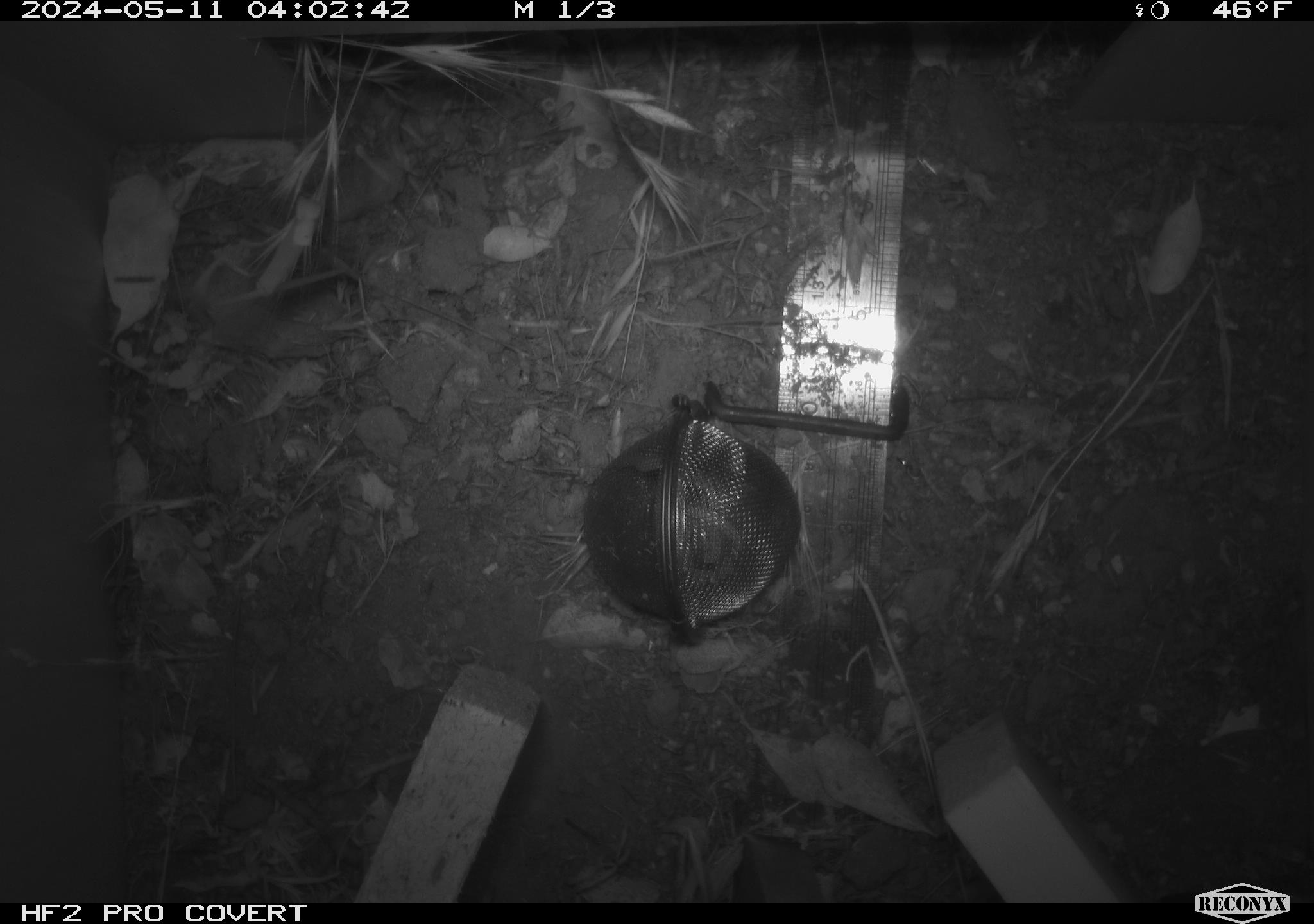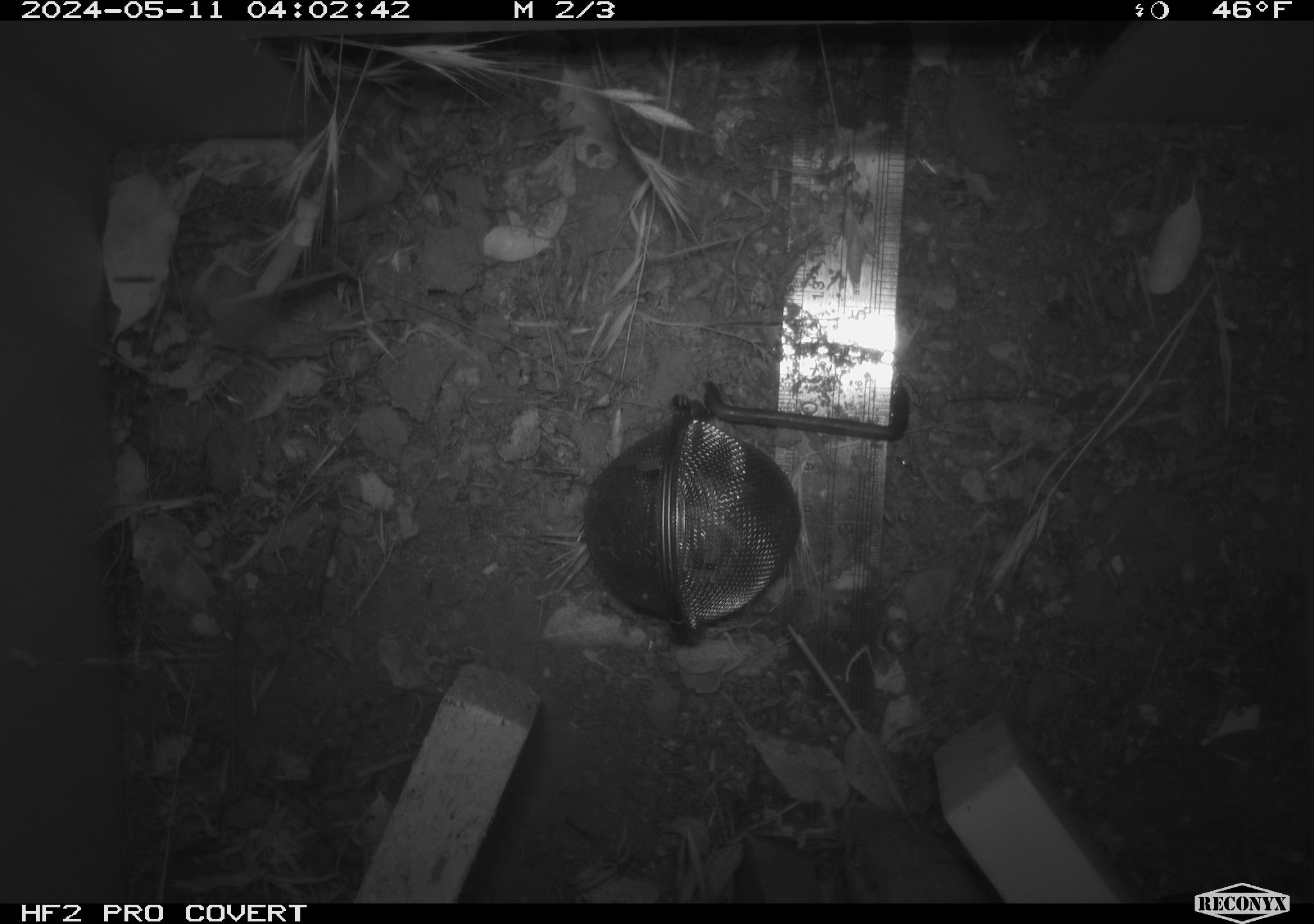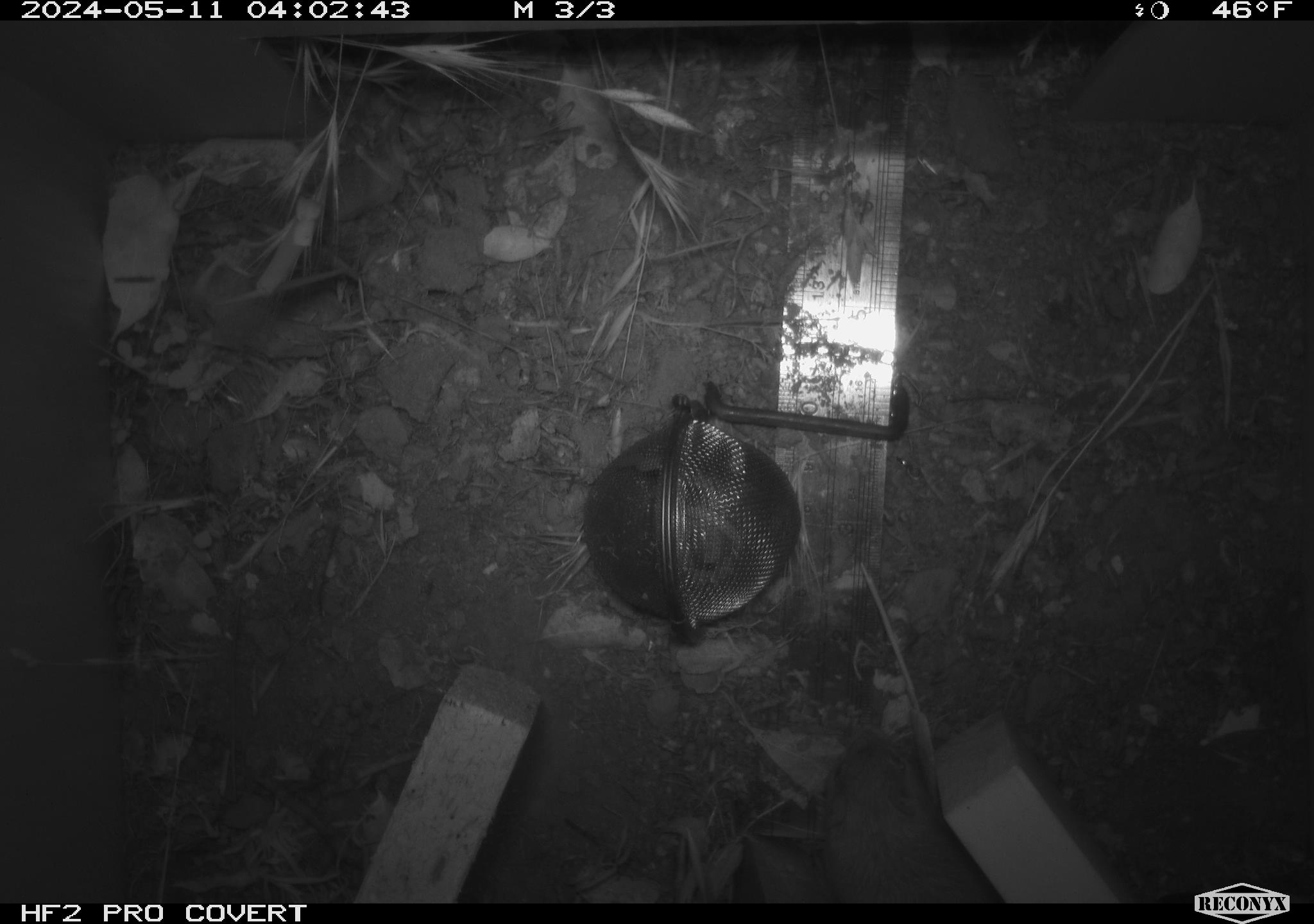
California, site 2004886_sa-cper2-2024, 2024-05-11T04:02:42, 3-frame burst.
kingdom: Animalia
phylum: Chordata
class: Mammalia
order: Rodentia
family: Heteromyidae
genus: Dipodomys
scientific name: Dipodomys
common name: kangaroo rats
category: dipodomys species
Dipodomys species (kangaroo rats) (Dipodomys).